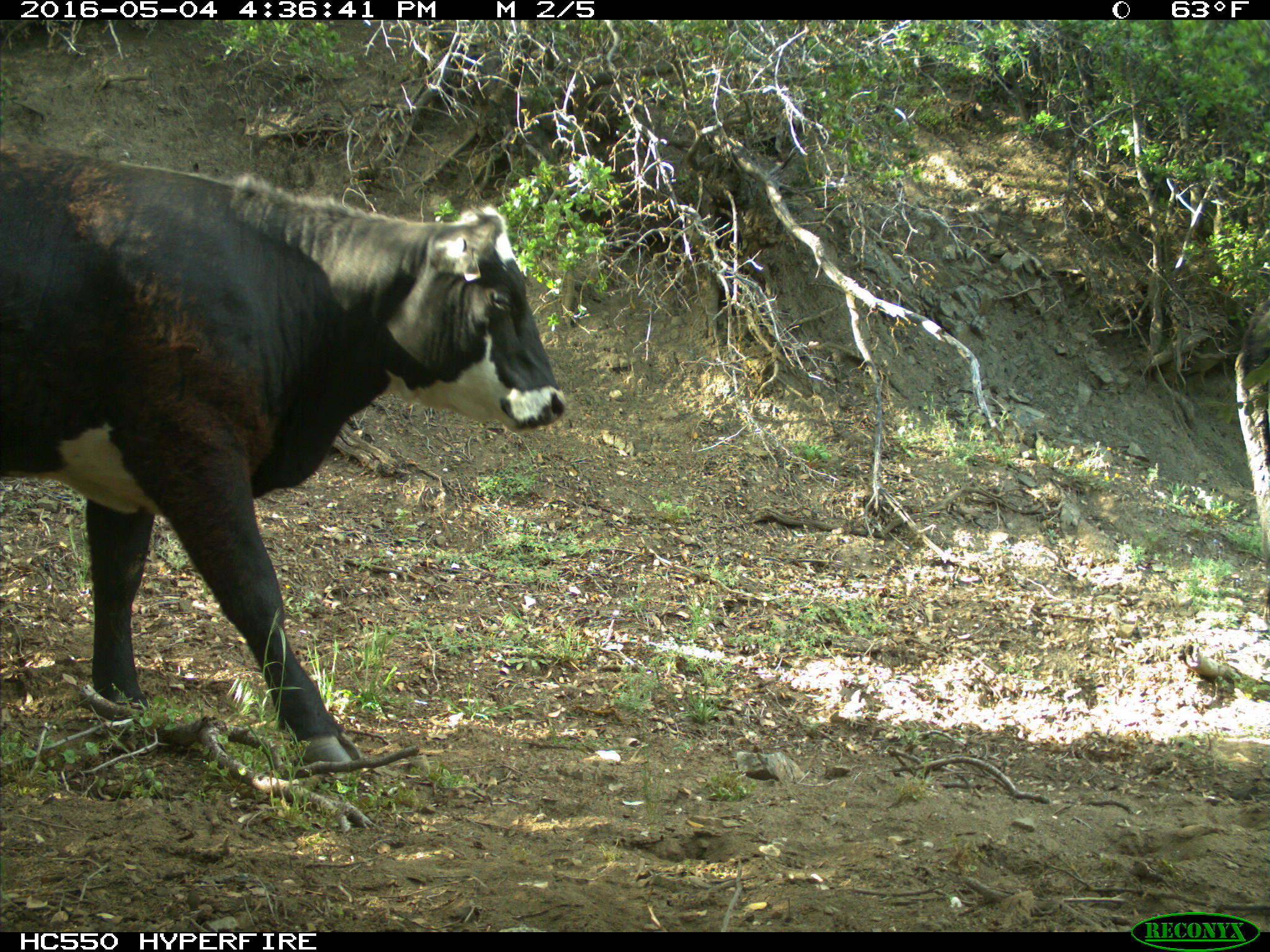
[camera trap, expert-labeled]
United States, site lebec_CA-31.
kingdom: Animalia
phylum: Chordata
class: Mammalia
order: Artiodactyla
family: Bovidae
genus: Bos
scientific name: Bos taurus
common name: domestic cow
Bos taurus (domestic cow).